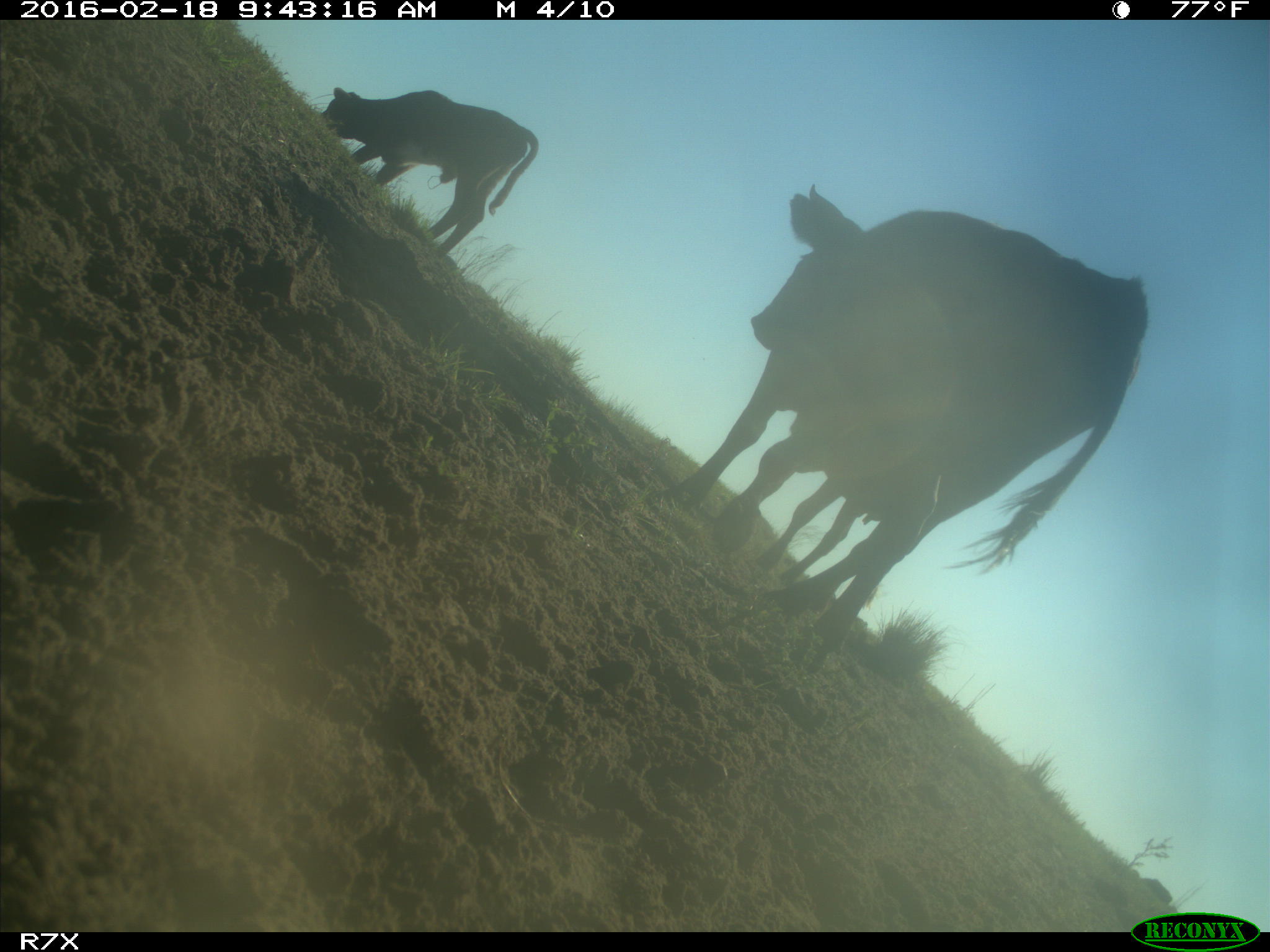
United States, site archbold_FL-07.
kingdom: Animalia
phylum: Chordata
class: Mammalia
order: Artiodactyla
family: Bovidae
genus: Bos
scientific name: Bos taurus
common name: domestic cow